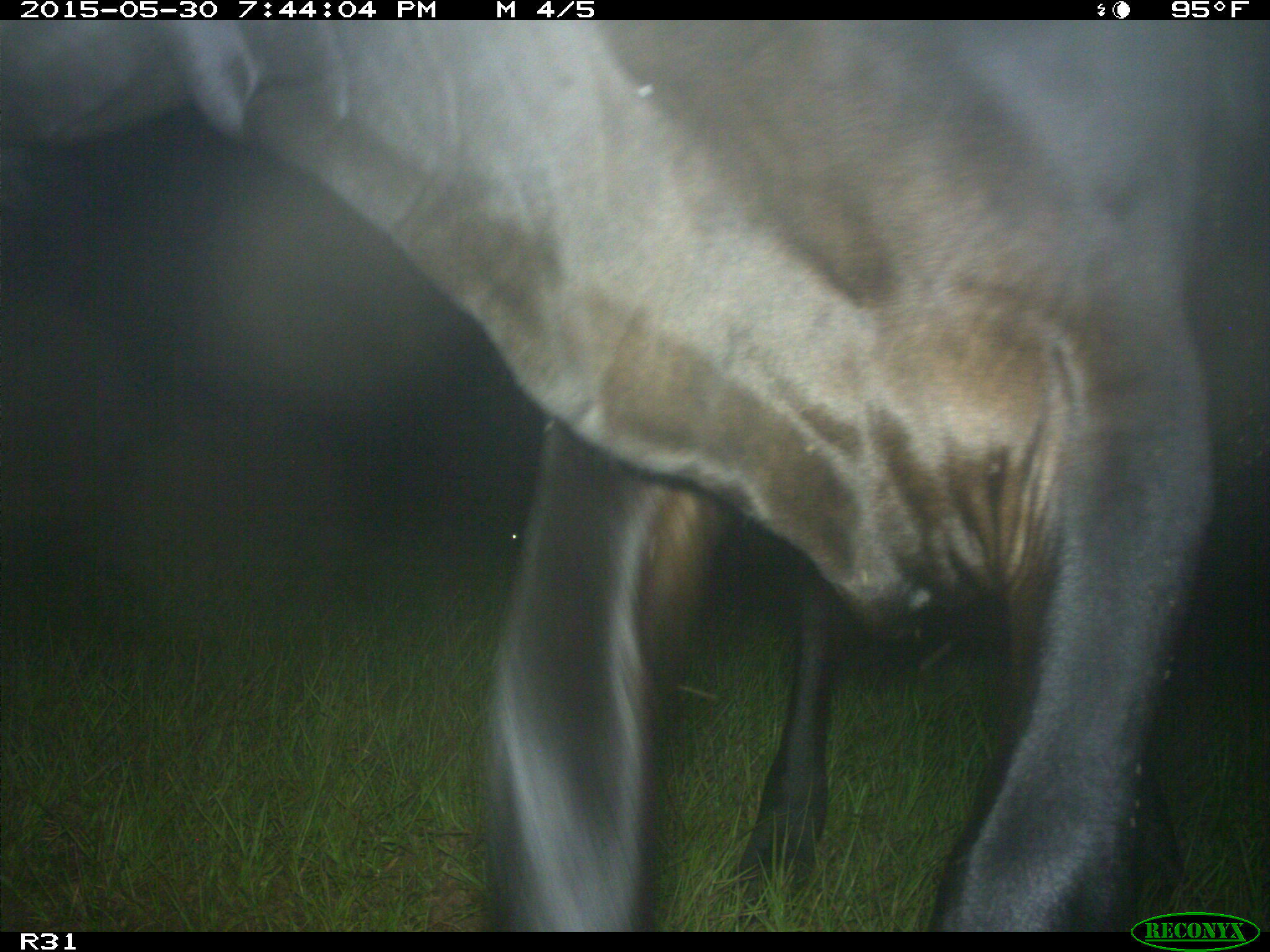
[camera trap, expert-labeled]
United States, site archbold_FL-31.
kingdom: Animalia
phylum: Chordata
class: Mammalia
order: Artiodactyla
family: Bovidae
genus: Bos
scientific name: Bos taurus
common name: domestic cow